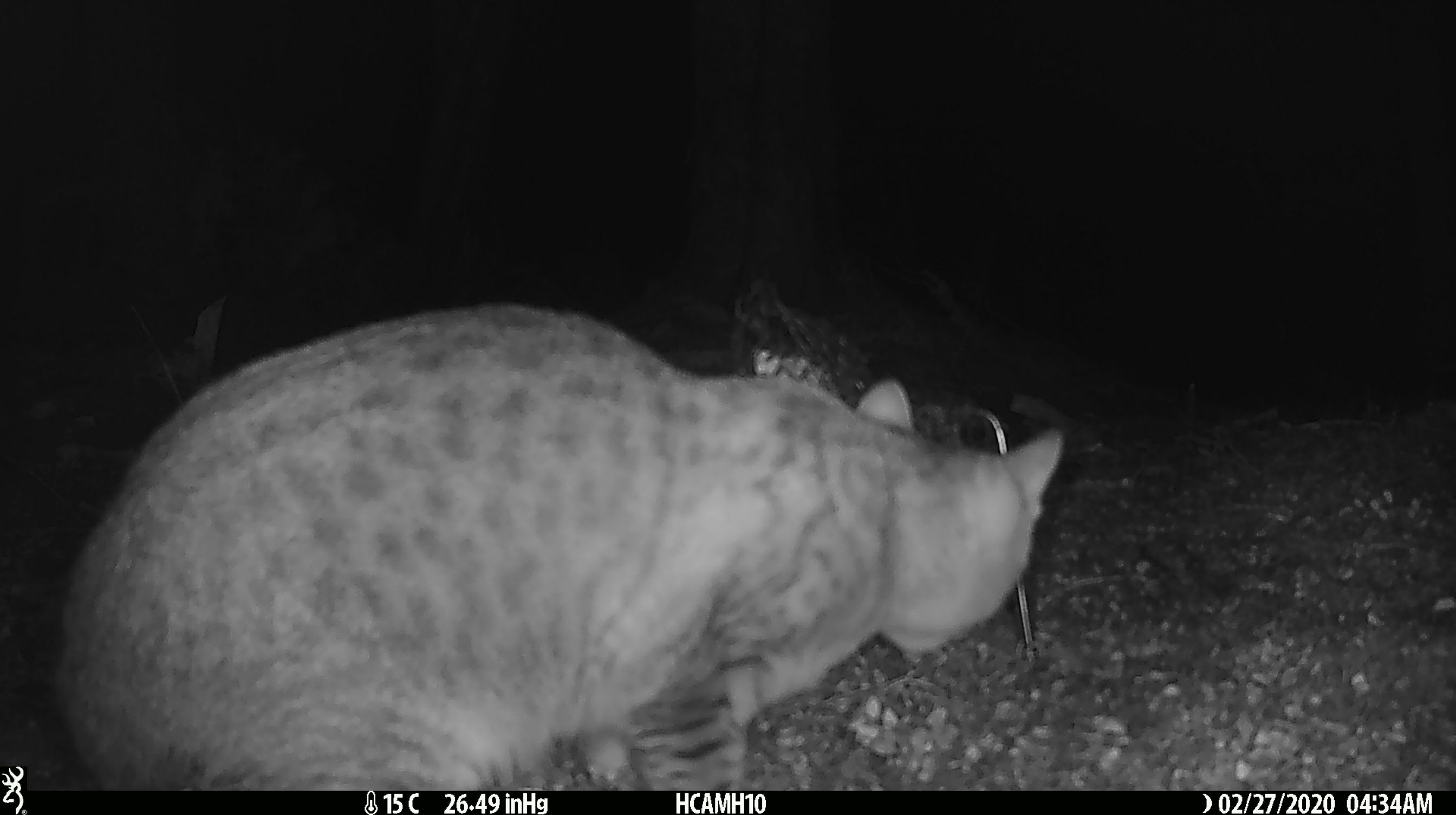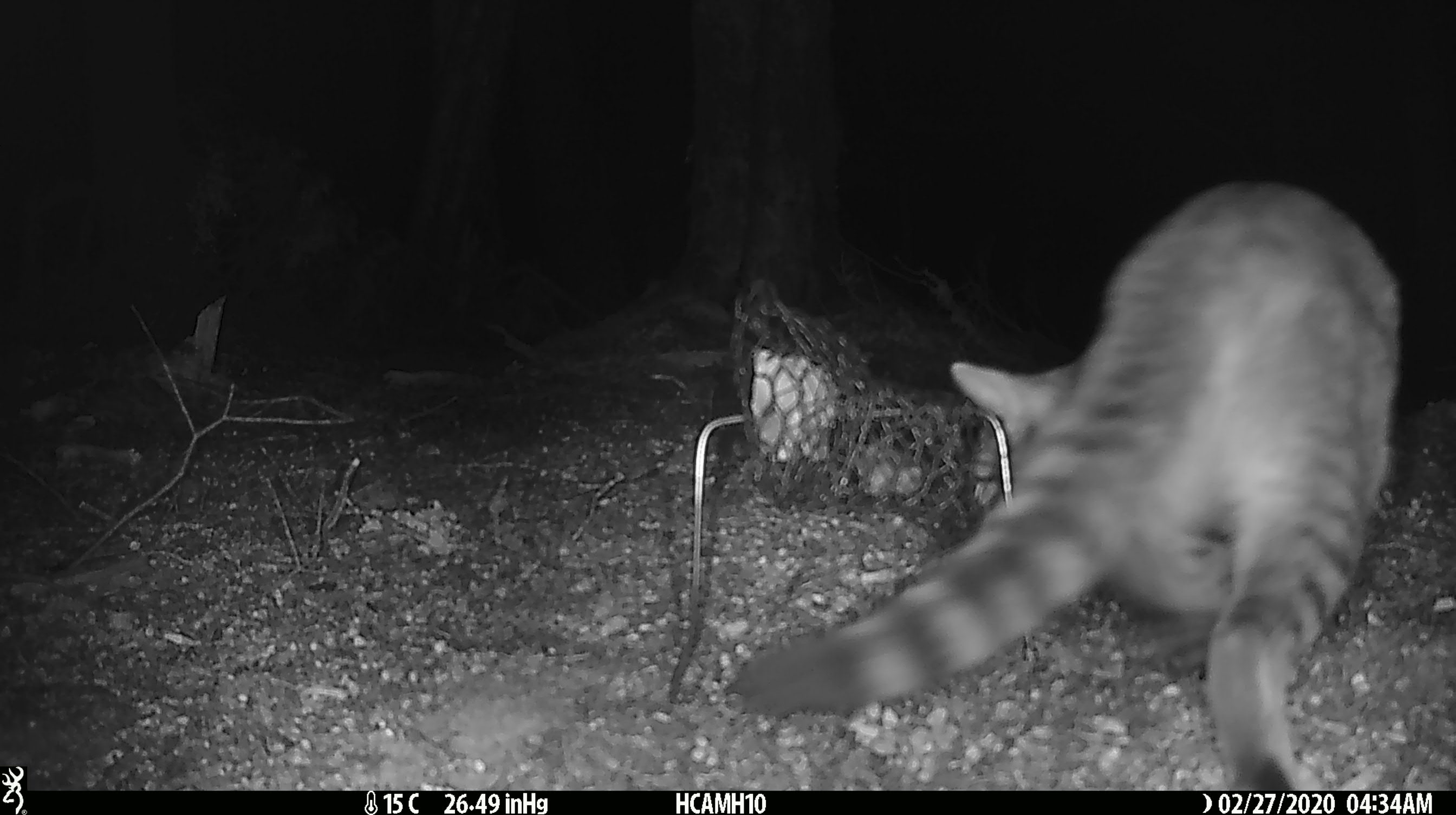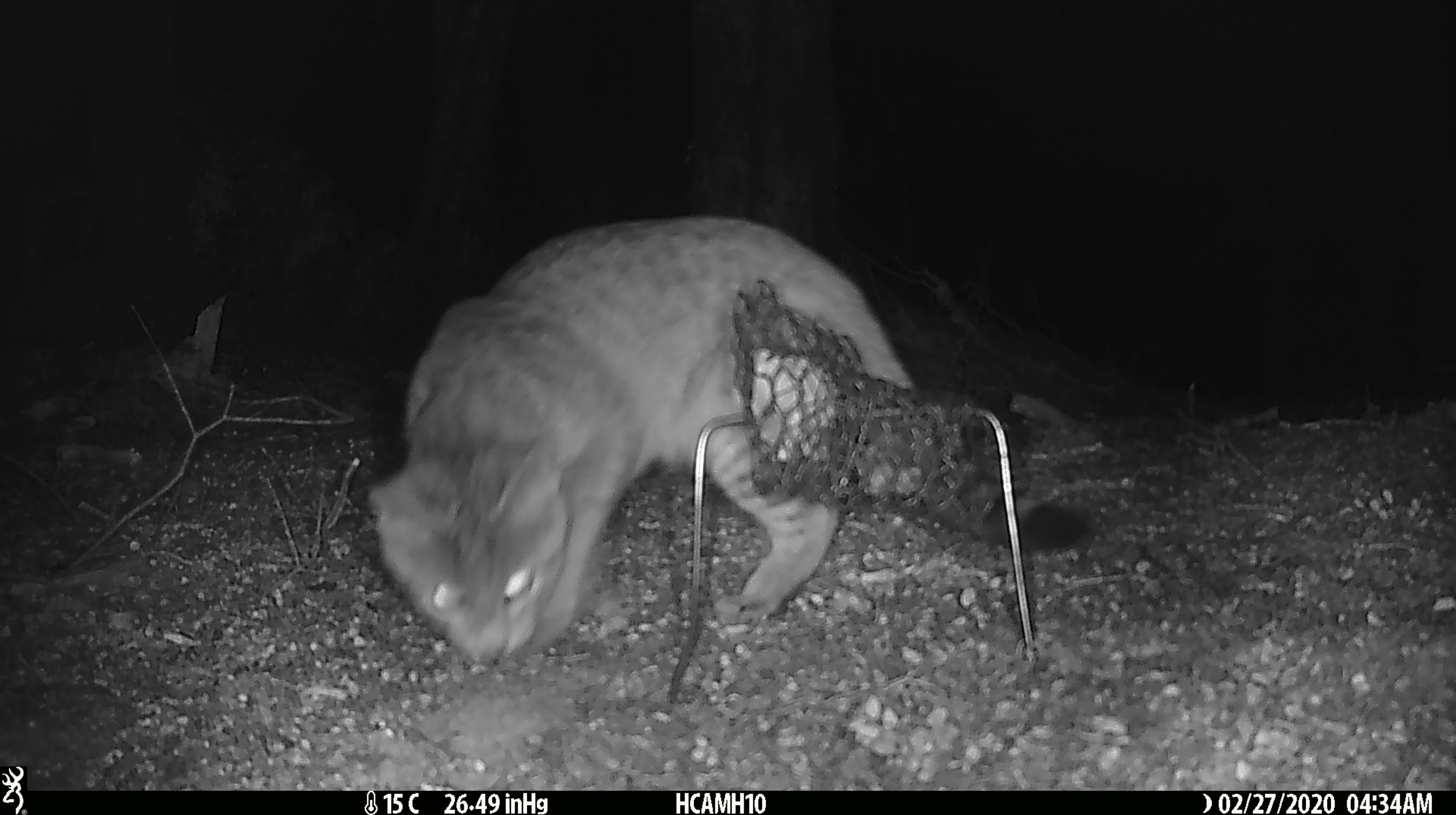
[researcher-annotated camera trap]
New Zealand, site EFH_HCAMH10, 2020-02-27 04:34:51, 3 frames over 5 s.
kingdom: Animalia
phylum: Chordata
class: Mammalia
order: Carnivora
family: Felidae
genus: Felis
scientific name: Felis catus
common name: domestic cat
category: cat